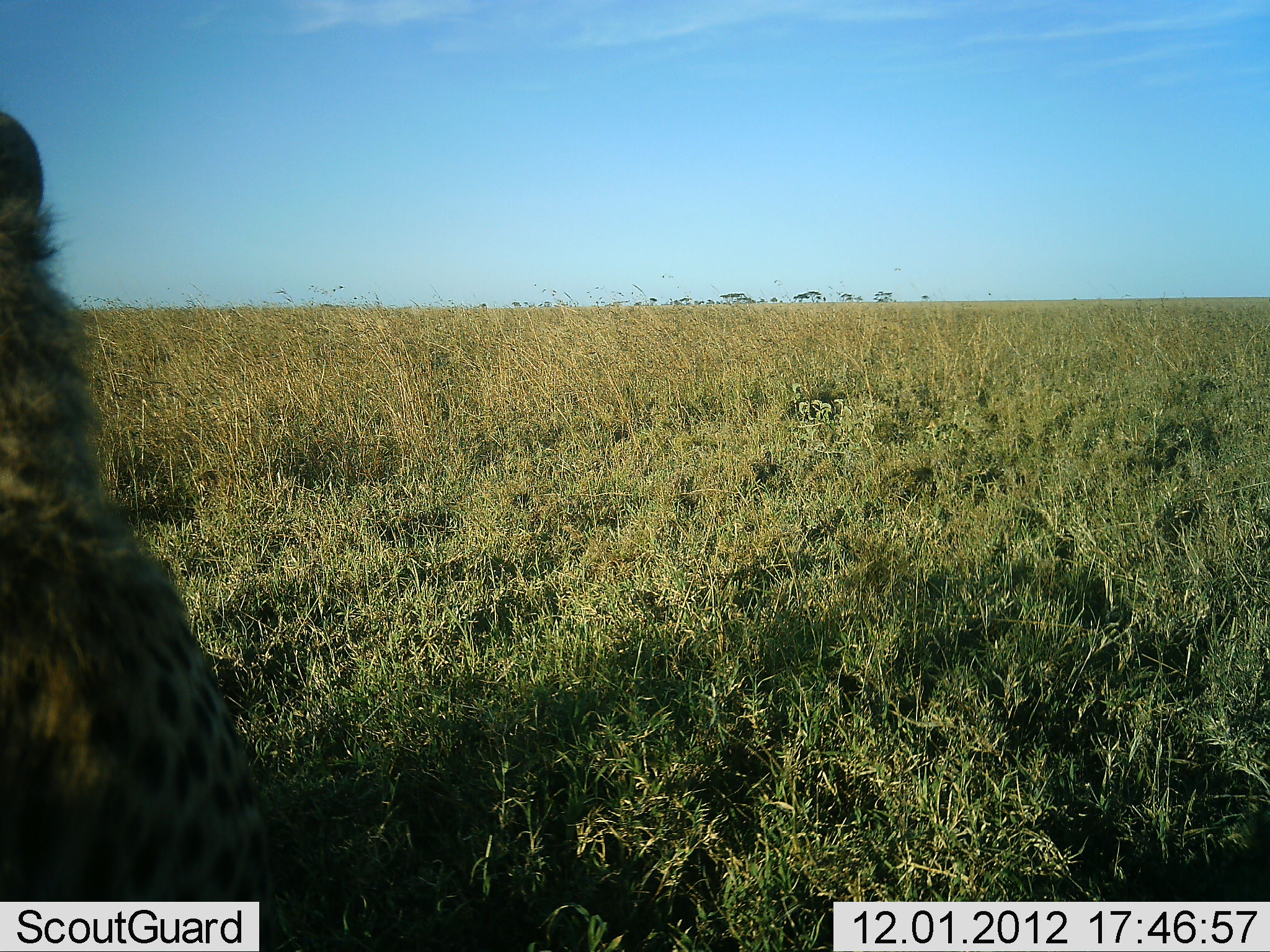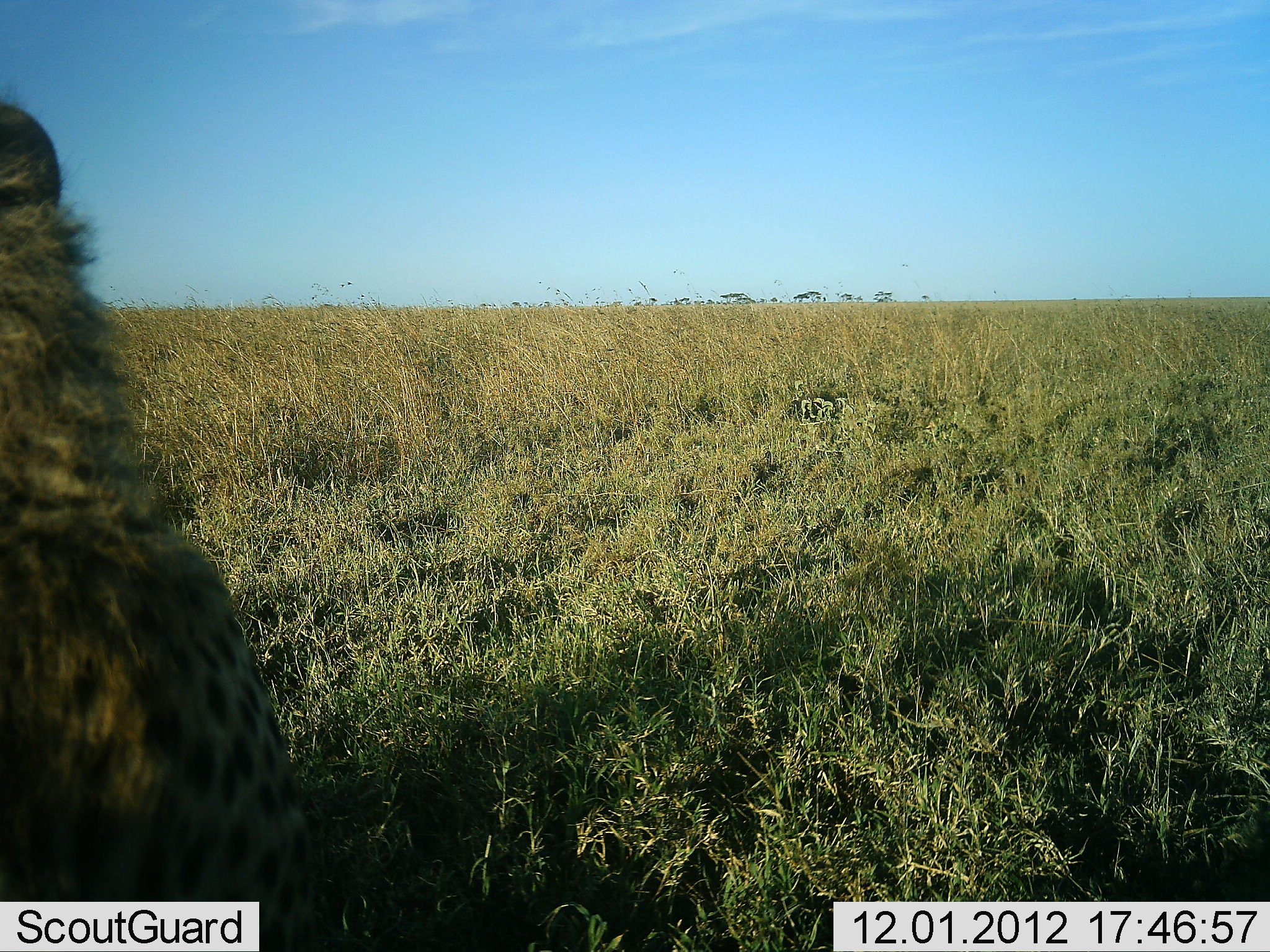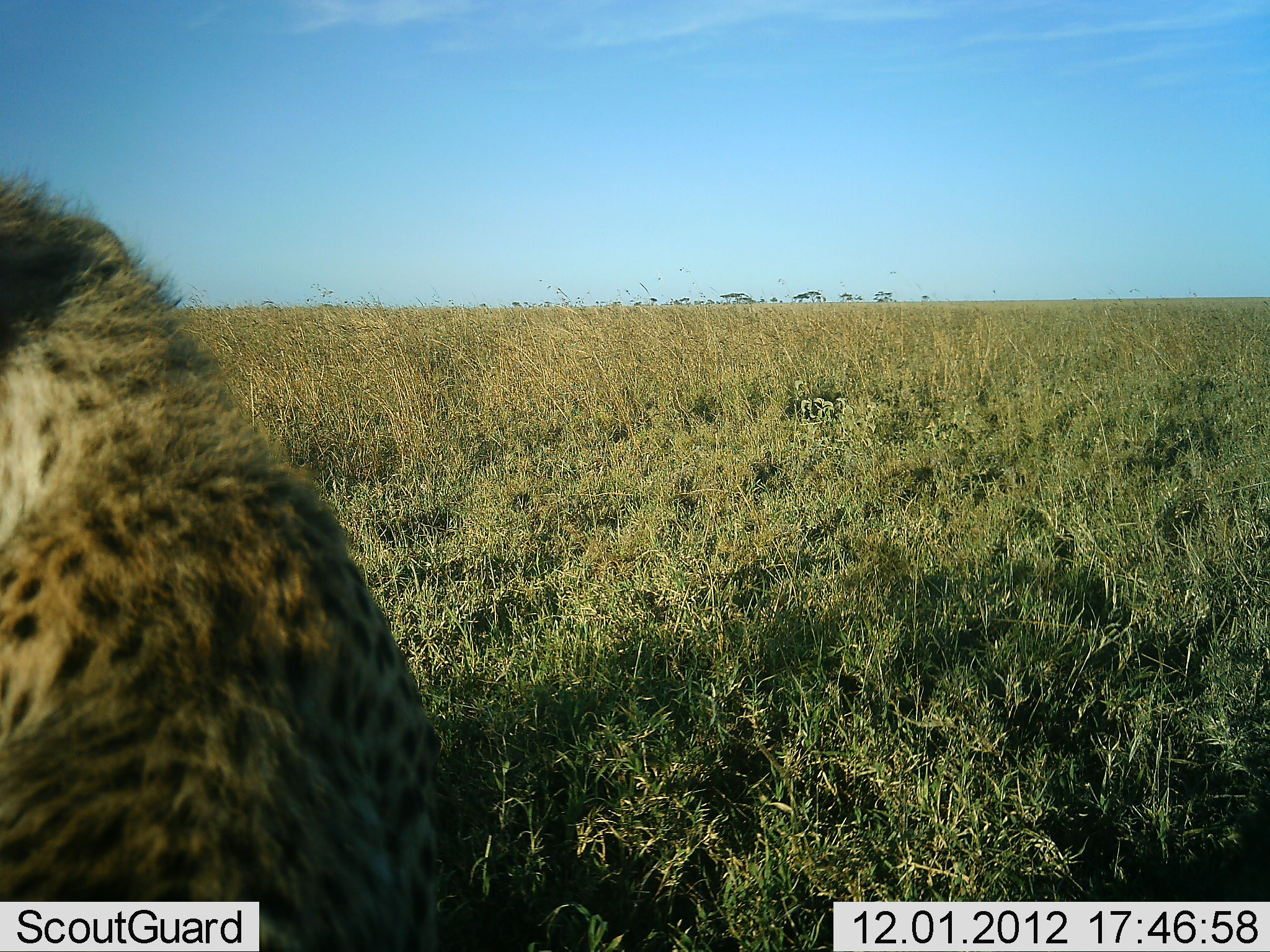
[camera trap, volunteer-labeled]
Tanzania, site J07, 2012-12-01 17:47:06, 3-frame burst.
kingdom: Animalia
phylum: Chordata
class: Mammalia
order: Carnivora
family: Felidae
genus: Acinonyx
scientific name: Acinonyx jubatus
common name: cheetah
Cheetah (Acinonyx jubatus), count 1. Behavior (volunteer vote fractions): standing 18%, resting 65%, moving 24%, interacting 0%. Young present (vote fraction): 0%. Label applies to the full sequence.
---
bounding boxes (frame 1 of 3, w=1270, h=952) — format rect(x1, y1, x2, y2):
animal: rect(0, 114, 304, 952)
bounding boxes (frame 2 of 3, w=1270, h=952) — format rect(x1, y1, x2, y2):
animal: rect(0, 104, 352, 952)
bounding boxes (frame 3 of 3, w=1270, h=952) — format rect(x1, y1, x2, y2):
animal: rect(0, 174, 442, 952)